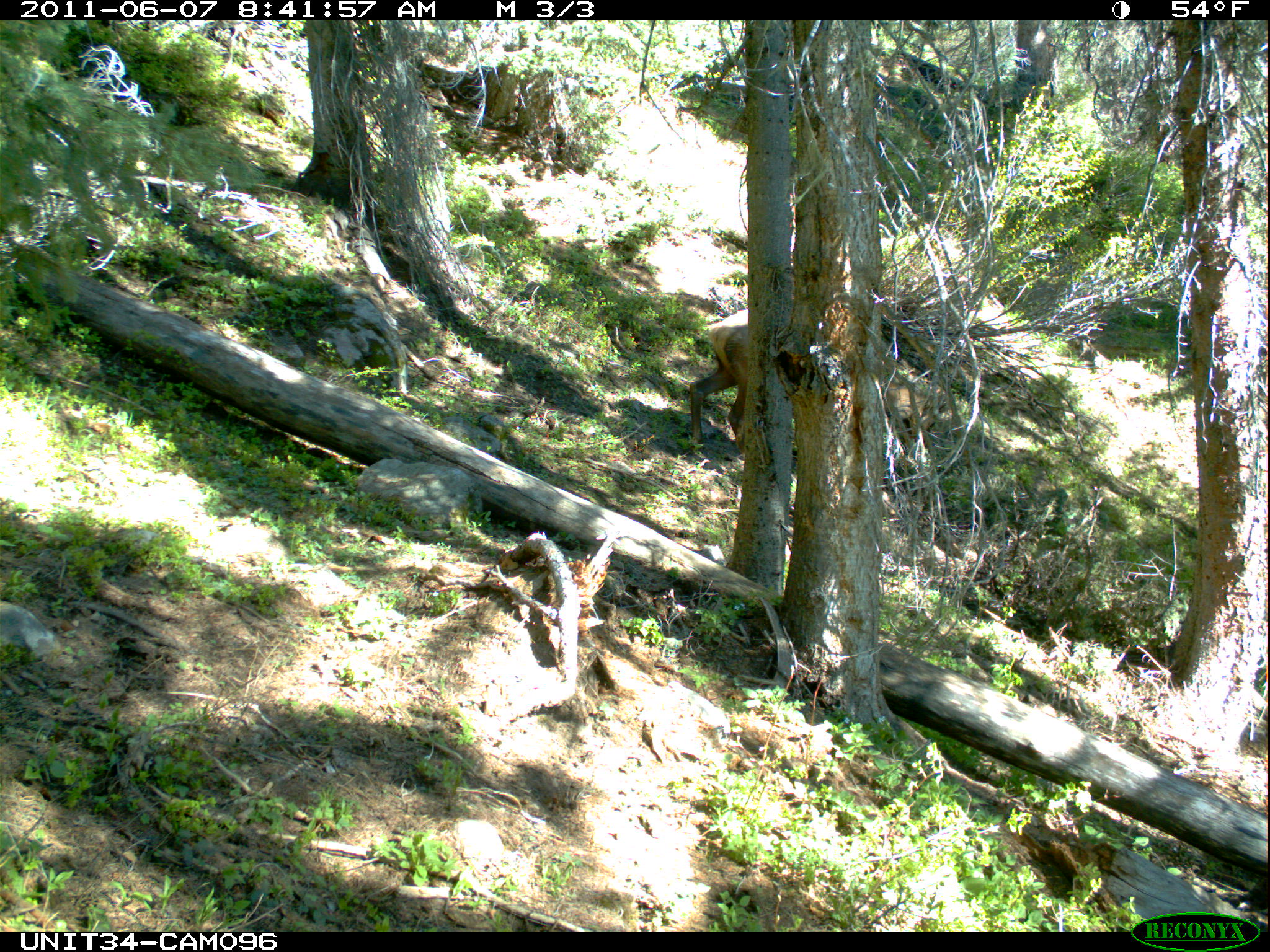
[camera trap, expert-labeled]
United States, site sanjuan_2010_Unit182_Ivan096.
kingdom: Animalia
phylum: Chordata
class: Mammalia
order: Artiodactyla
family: Cervidae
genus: Cervus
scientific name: Cervus elaphus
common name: red deer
Cervus elaphus (red deer).